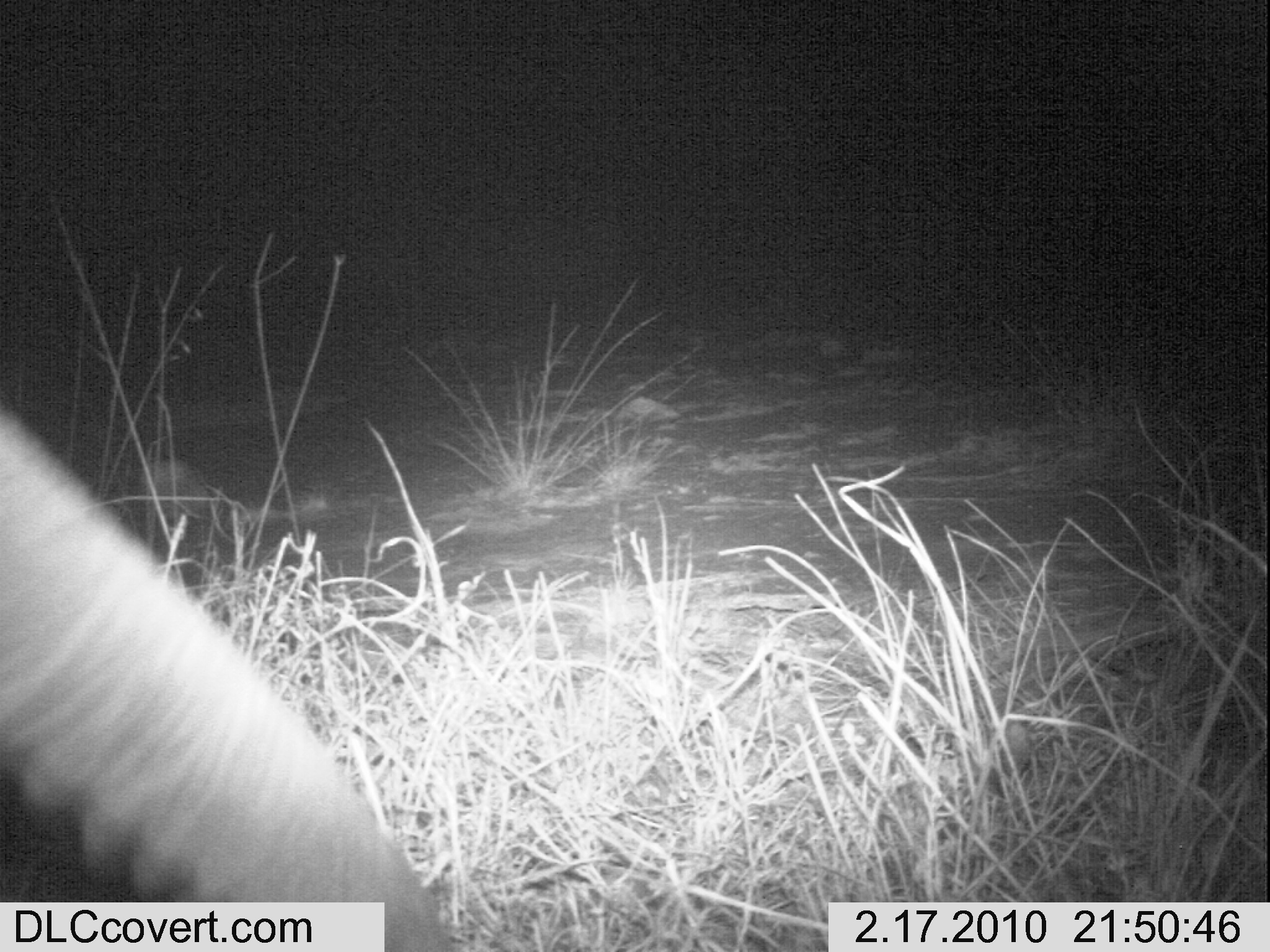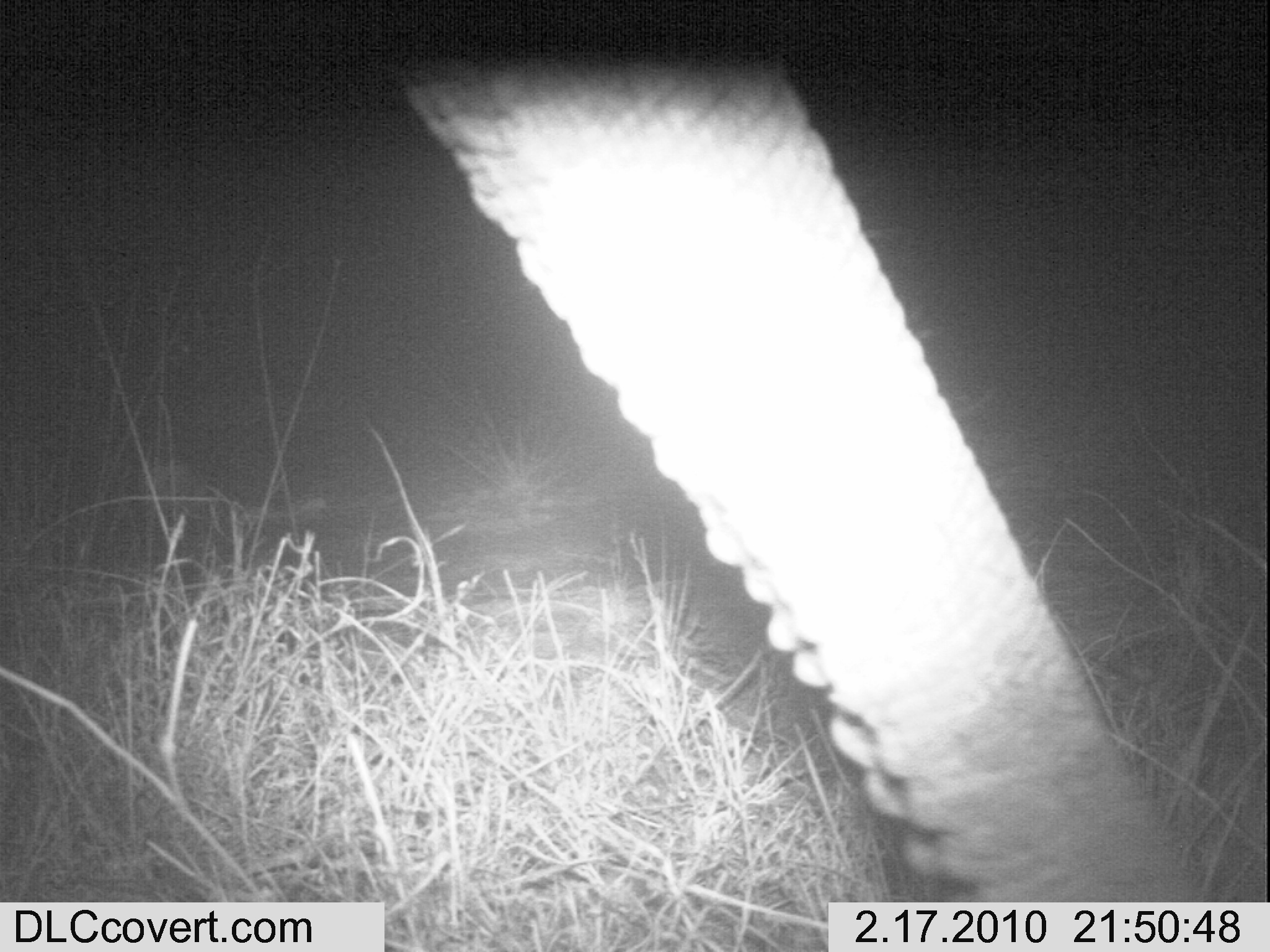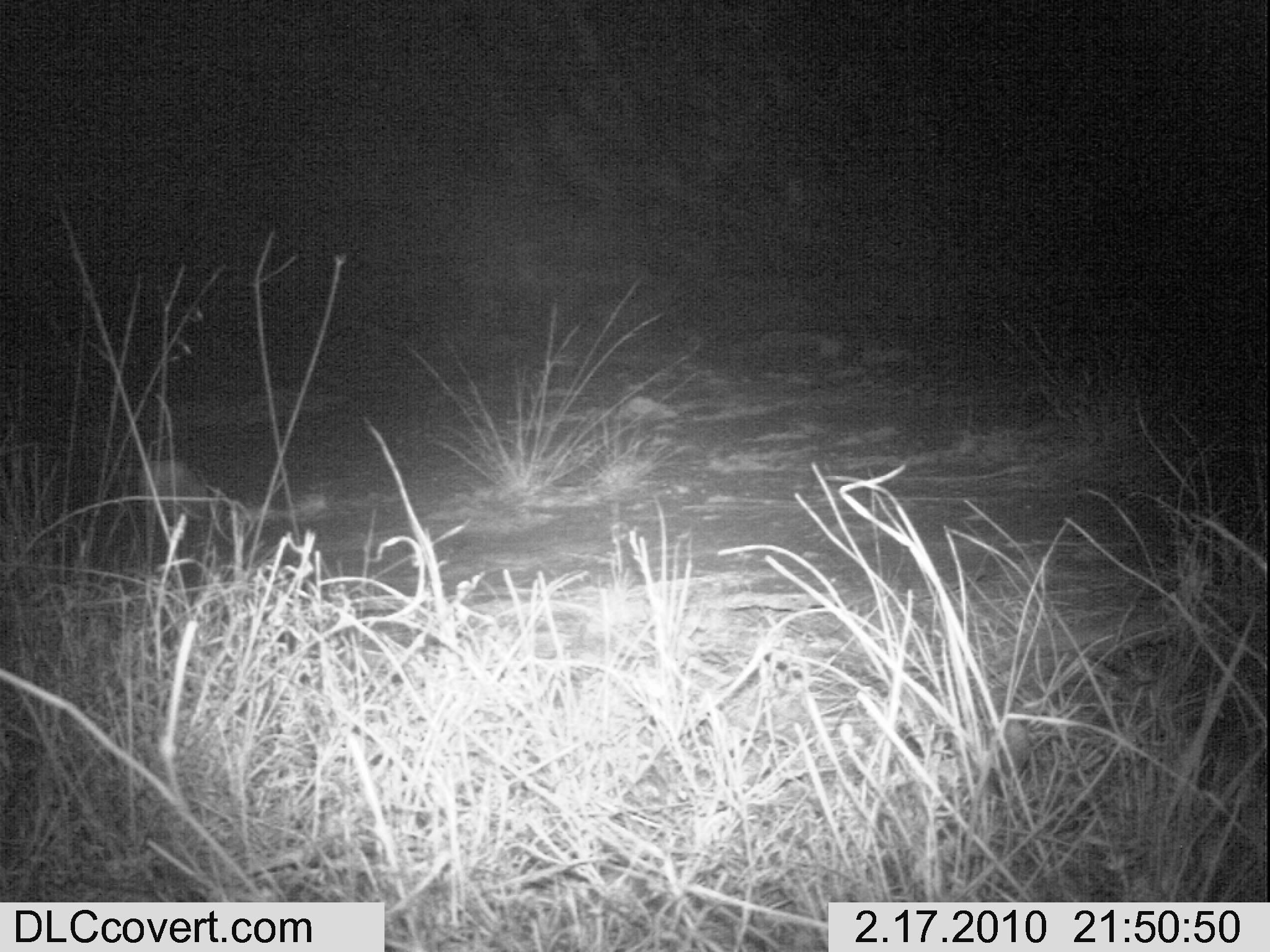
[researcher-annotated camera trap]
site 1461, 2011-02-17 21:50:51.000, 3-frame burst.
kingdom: Animalia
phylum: Chordata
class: Mammalia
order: Proboscidea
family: Elephantidae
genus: Loxodonta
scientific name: Loxodonta africana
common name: african bush elephant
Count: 1.